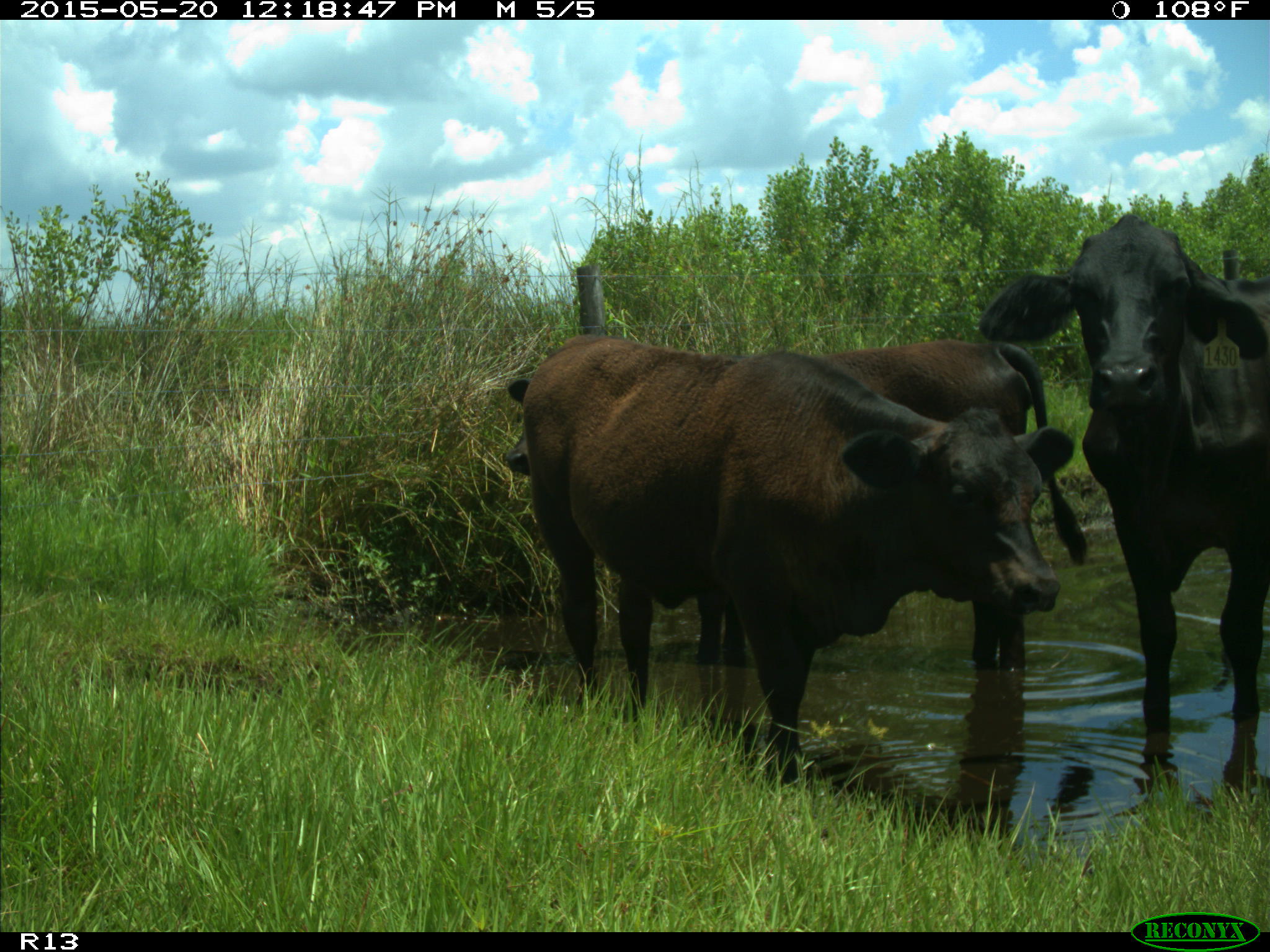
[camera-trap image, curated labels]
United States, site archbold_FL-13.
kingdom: Animalia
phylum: Chordata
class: Mammalia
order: Artiodactyla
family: Bovidae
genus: Bos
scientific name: Bos taurus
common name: domestic cow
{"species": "Bos taurus (domestic cow)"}